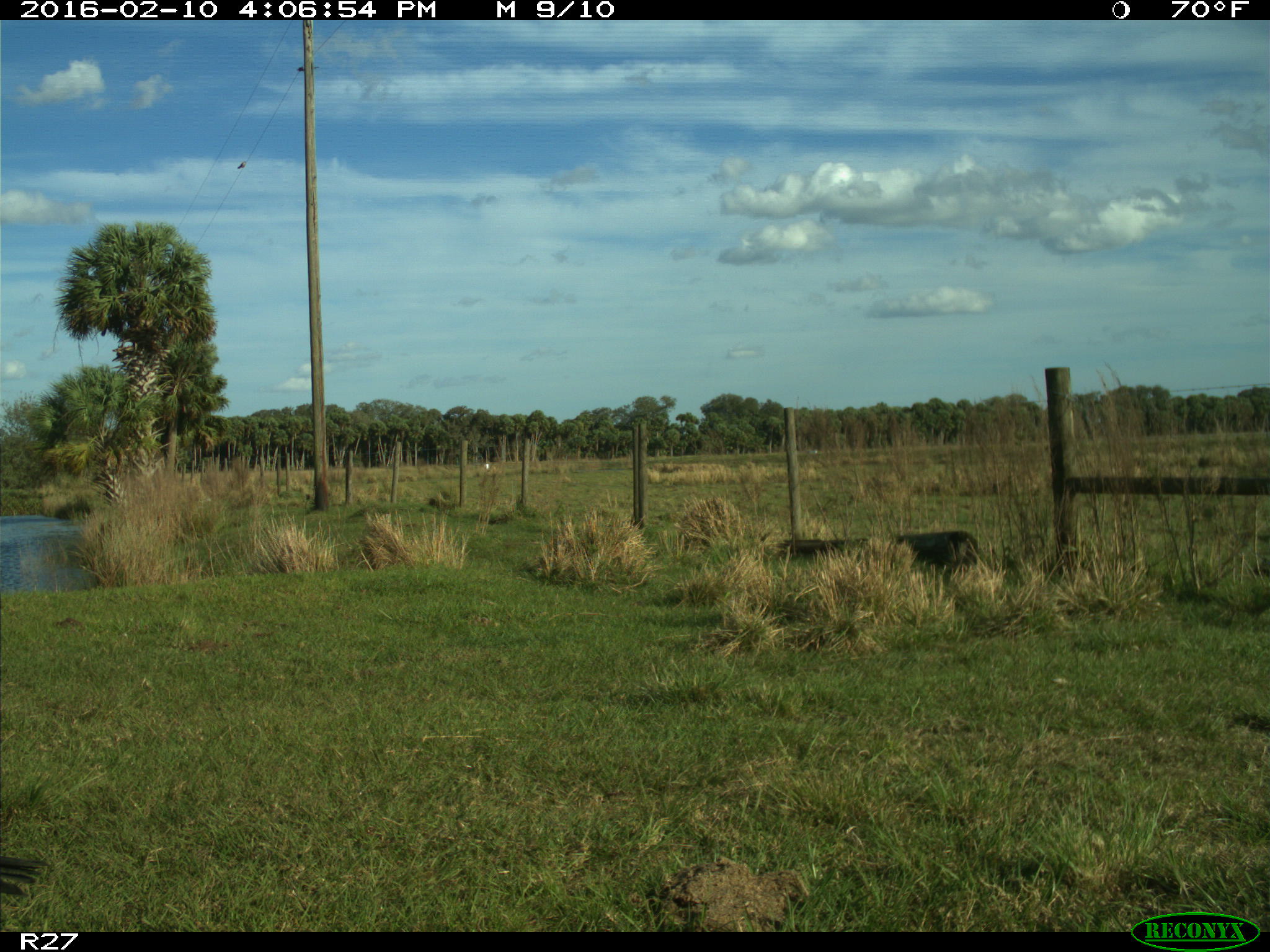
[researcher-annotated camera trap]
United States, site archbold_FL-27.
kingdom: Animalia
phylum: Chordata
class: Aves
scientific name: Aves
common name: birds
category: unidentified bird